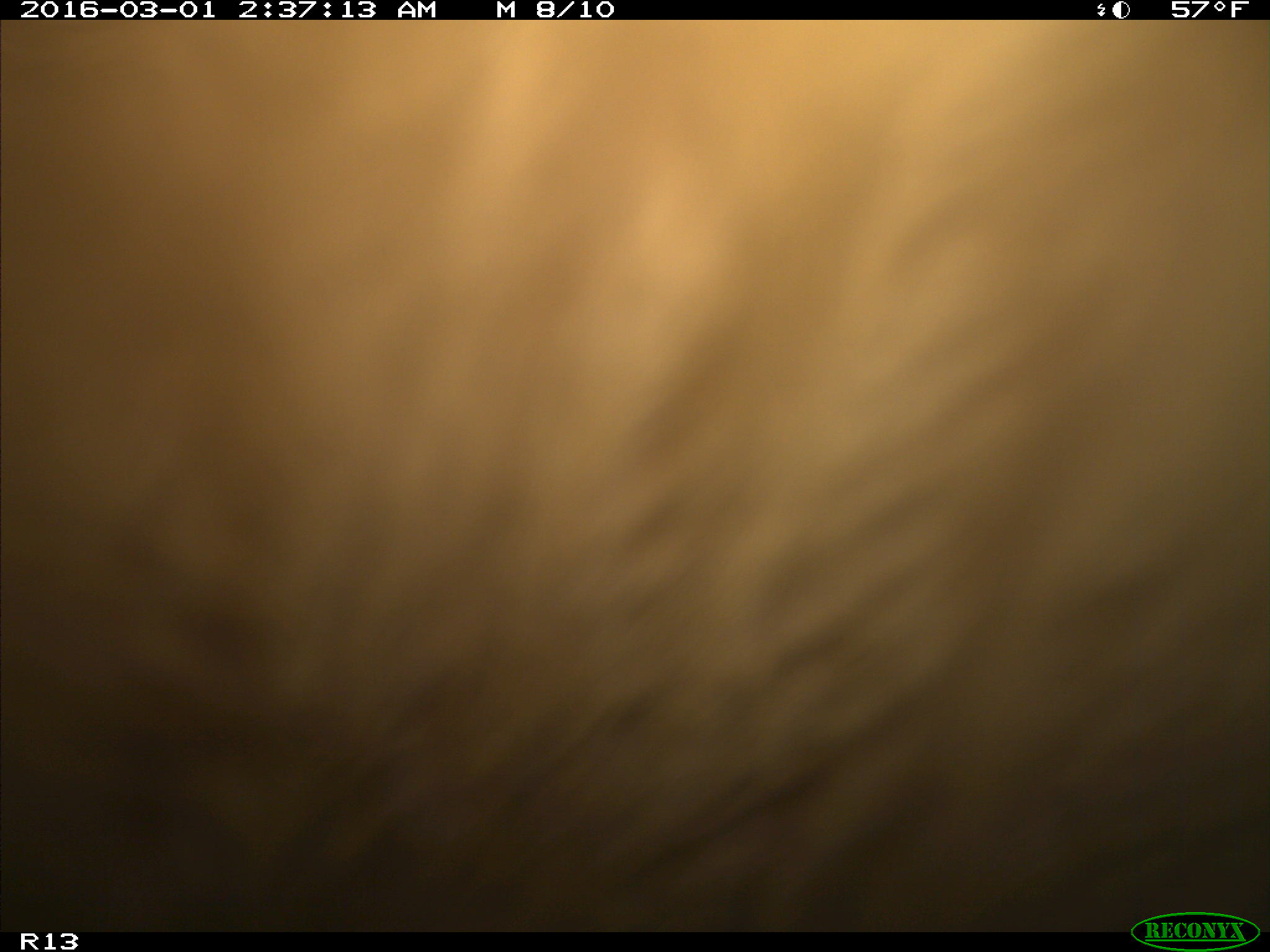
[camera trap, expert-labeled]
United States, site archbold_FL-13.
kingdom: Animalia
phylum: Chordata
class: Mammalia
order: Artiodactyla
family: Bovidae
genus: Bos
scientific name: Bos taurus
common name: domestic cow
Bos taurus (domestic cow).